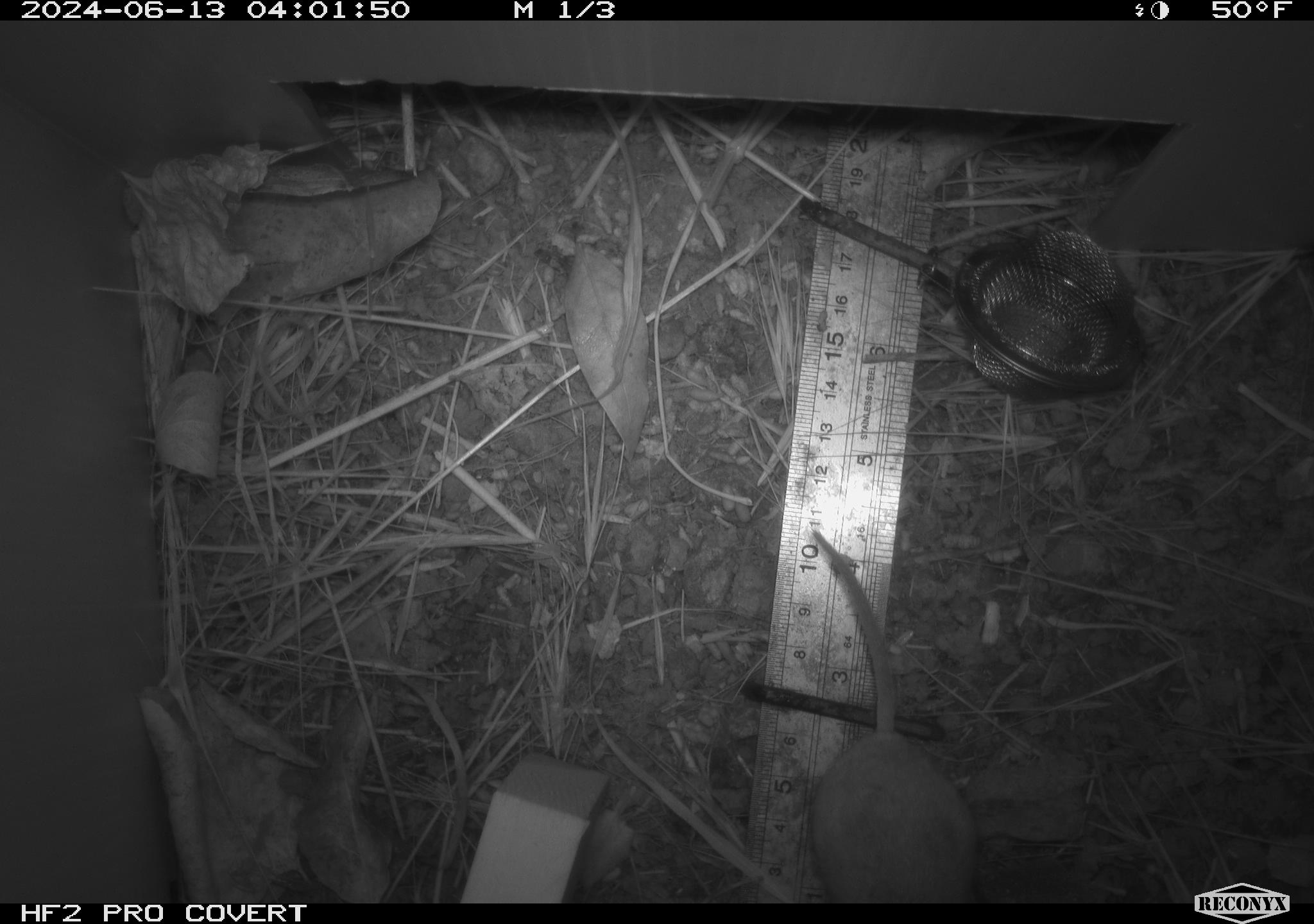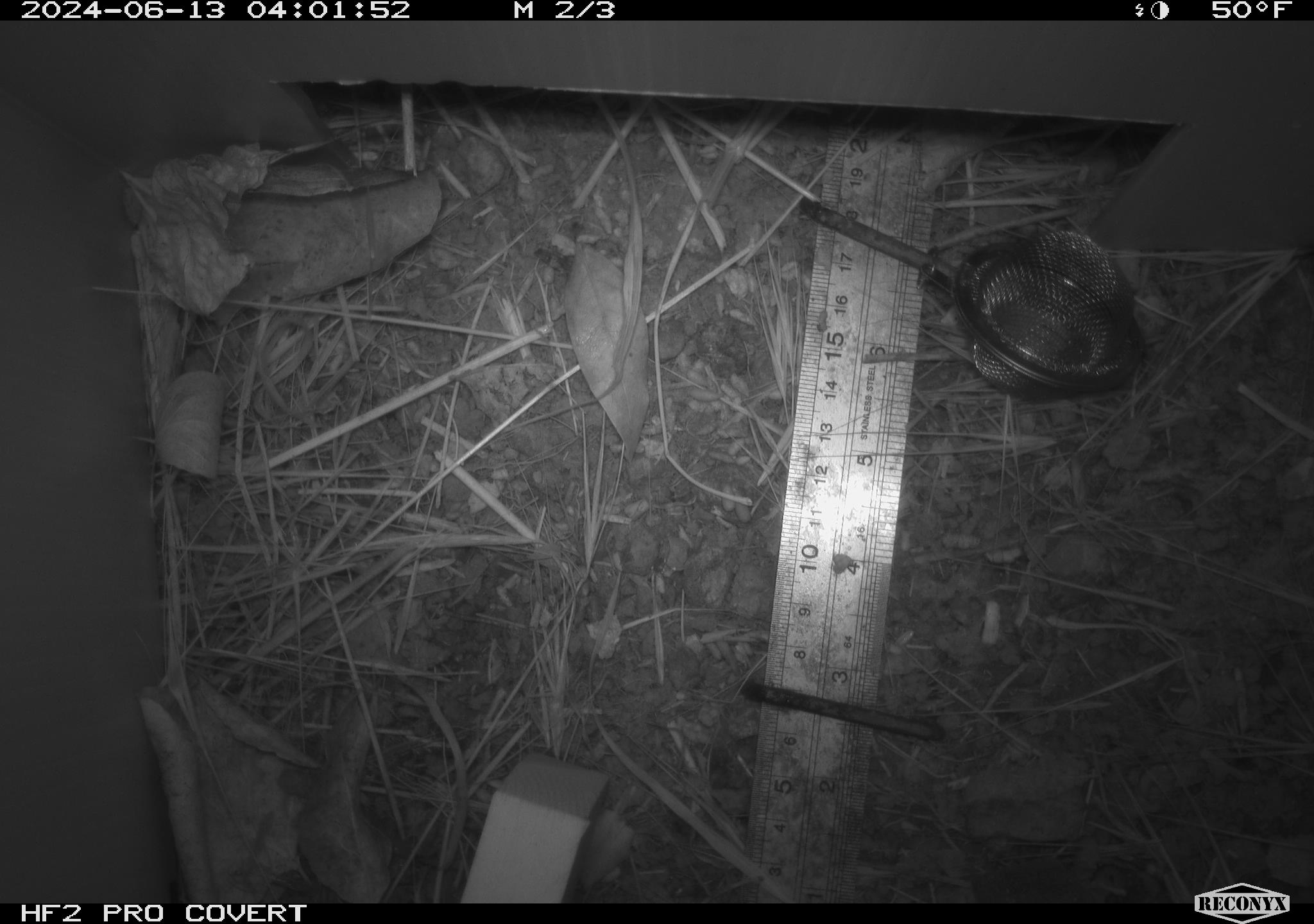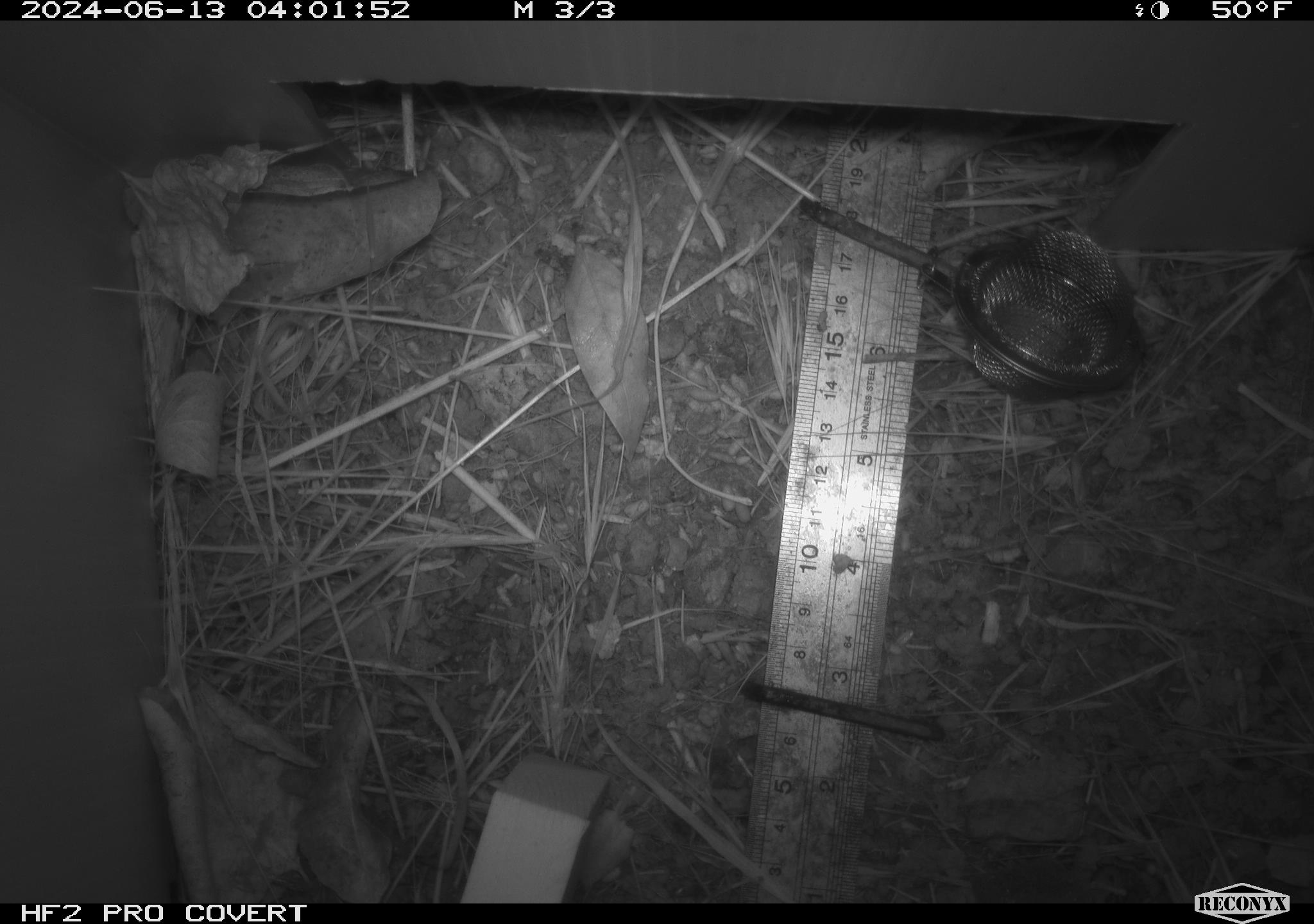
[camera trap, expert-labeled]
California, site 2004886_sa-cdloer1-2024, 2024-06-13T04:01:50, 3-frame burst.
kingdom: Animalia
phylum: Chordata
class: Mammalia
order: Rodentia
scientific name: Rodentia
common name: mouse species